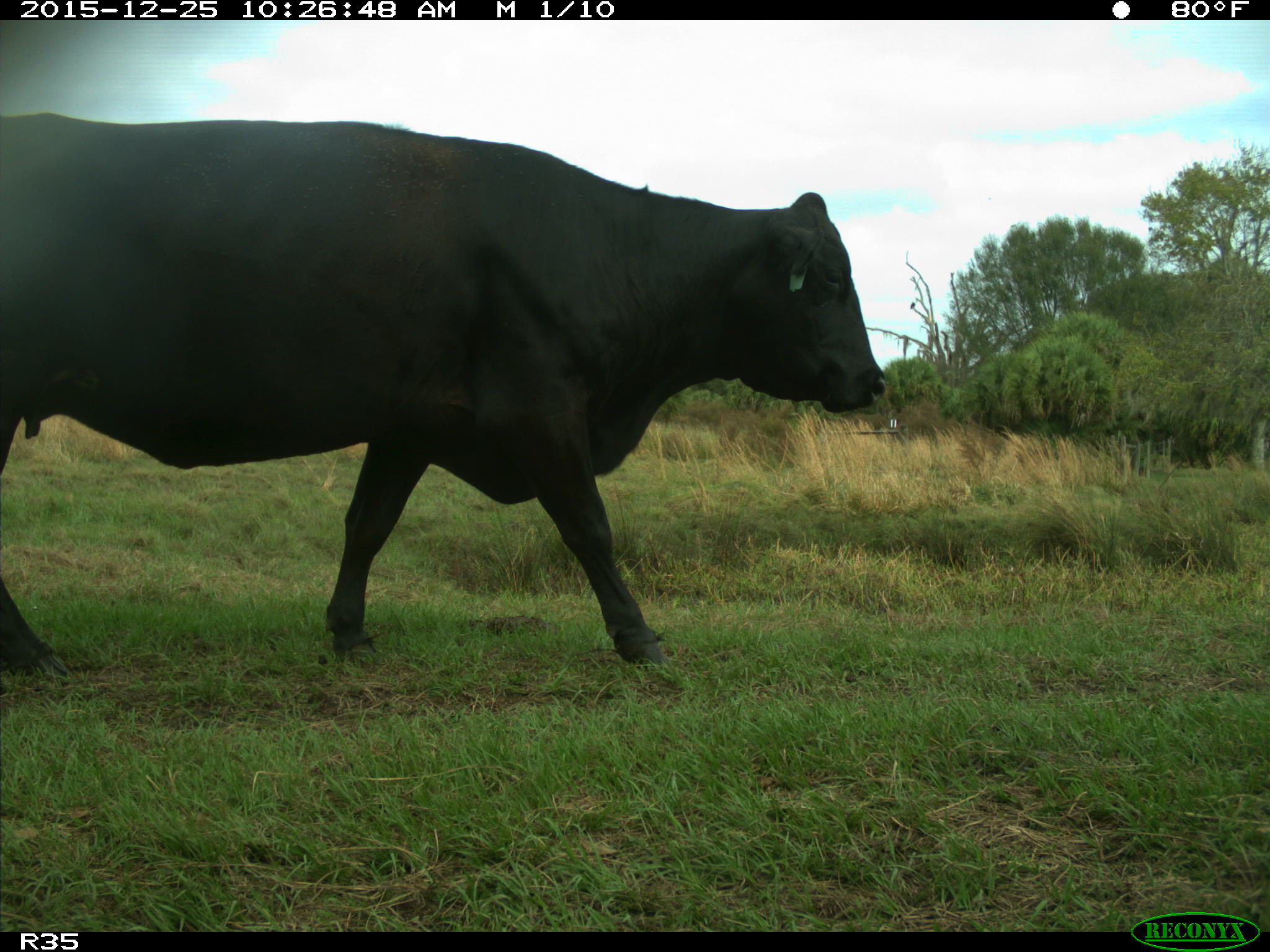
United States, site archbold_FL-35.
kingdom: Animalia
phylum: Chordata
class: Mammalia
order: Artiodactyla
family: Bovidae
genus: Bos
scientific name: Bos taurus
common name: domestic cow